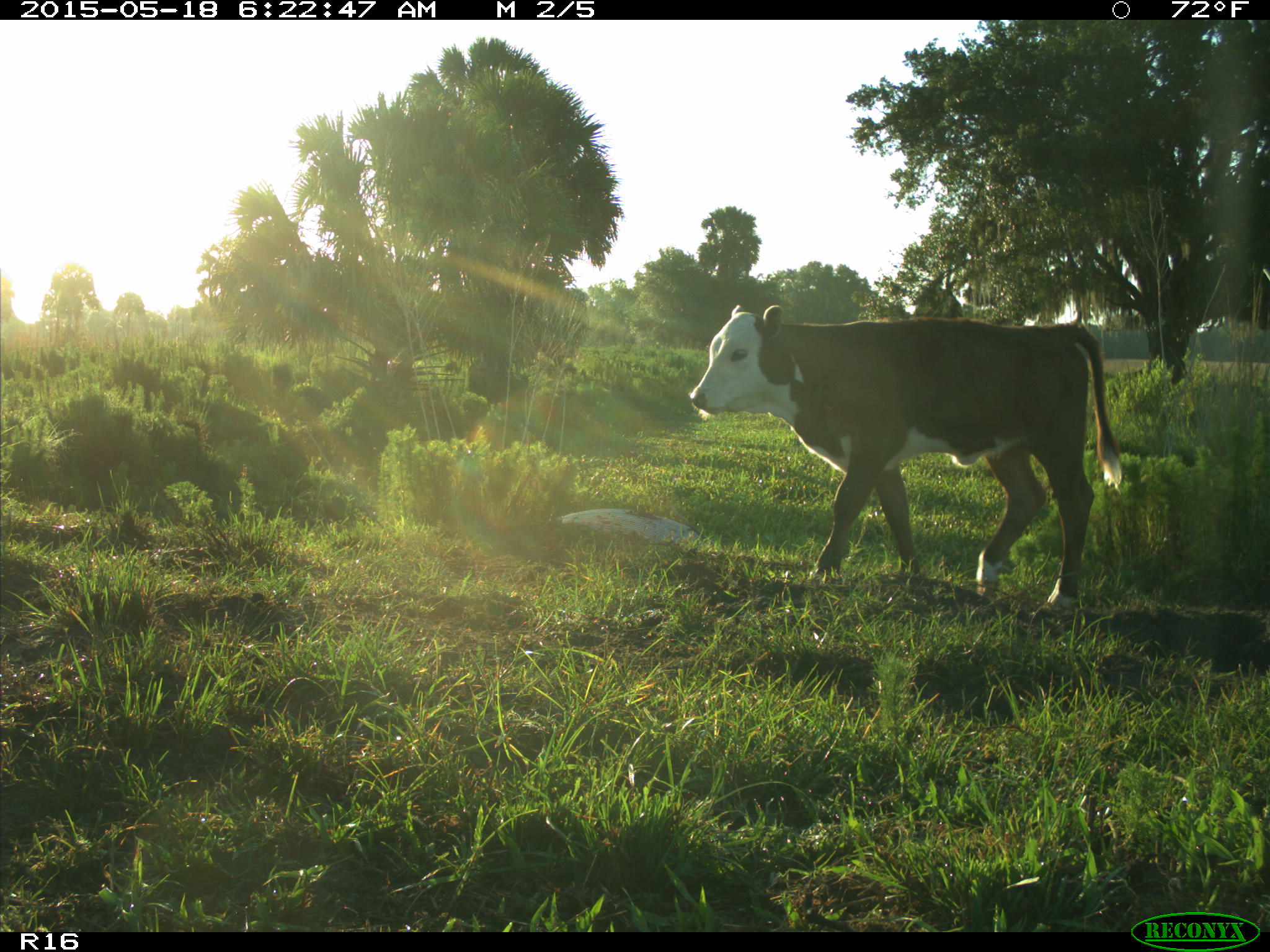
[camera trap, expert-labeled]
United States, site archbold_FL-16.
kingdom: Animalia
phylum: Chordata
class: Mammalia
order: Artiodactyla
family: Bovidae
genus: Bos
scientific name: Bos taurus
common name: domestic cow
Bos taurus (domestic cow).